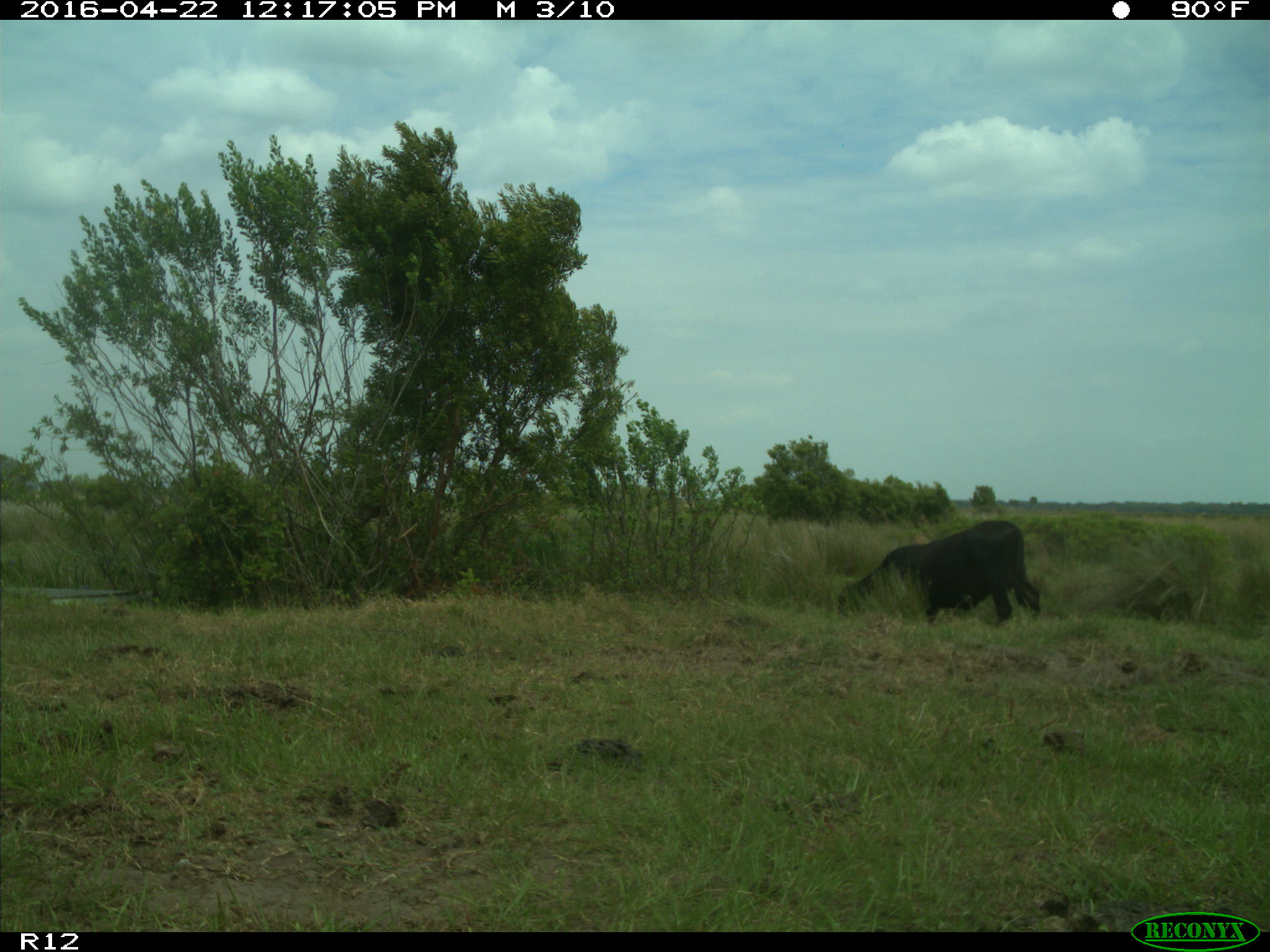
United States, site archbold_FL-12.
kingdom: Animalia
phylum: Chordata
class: Mammalia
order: Artiodactyla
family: Bovidae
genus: Bos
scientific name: Bos taurus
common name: domestic cow